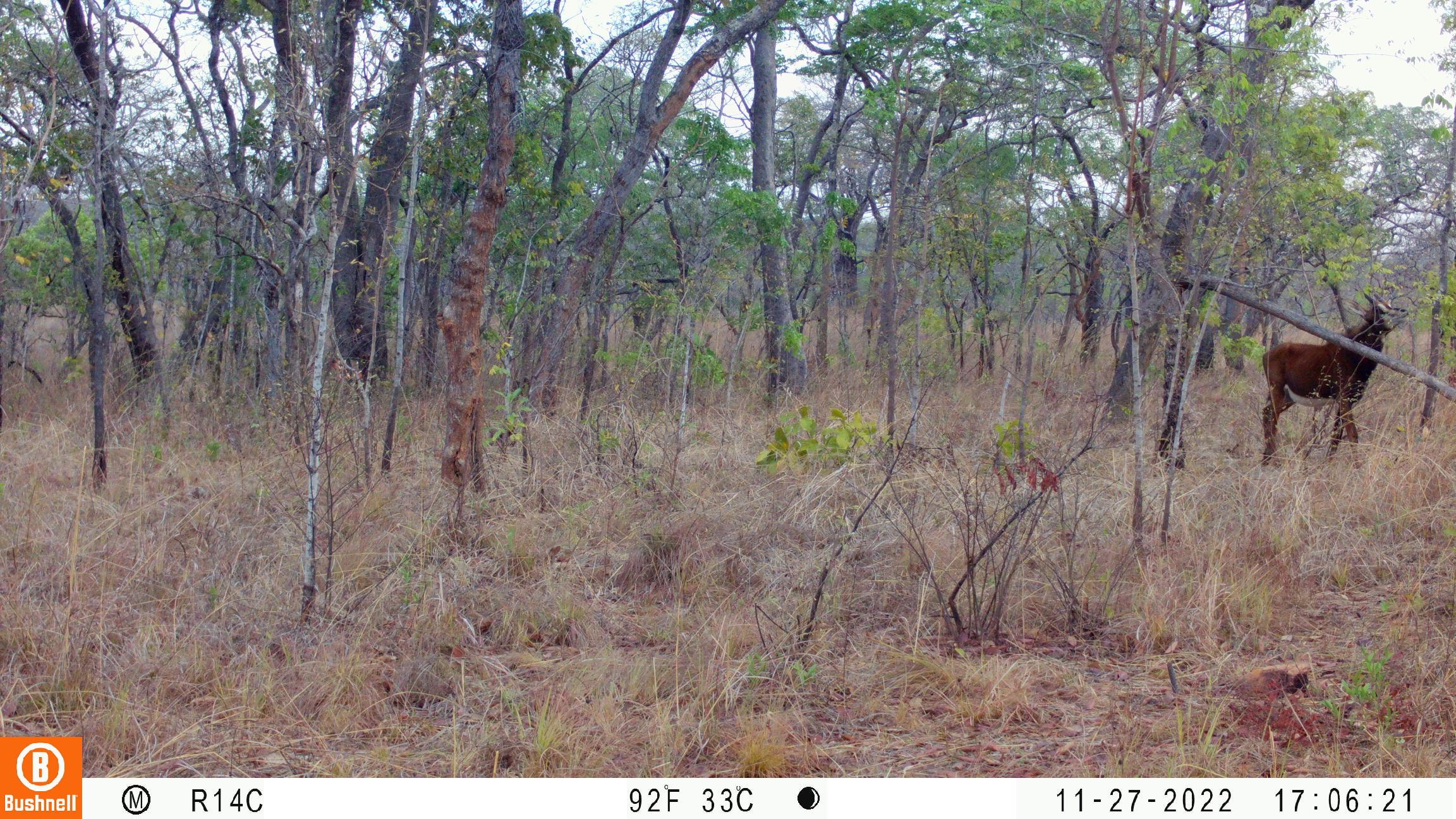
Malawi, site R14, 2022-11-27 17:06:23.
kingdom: Animalia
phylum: Chordata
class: Mammalia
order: Artiodactyla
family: Bovidae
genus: Hippotragus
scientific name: Hippotragus niger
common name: sable antelope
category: sable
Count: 1.